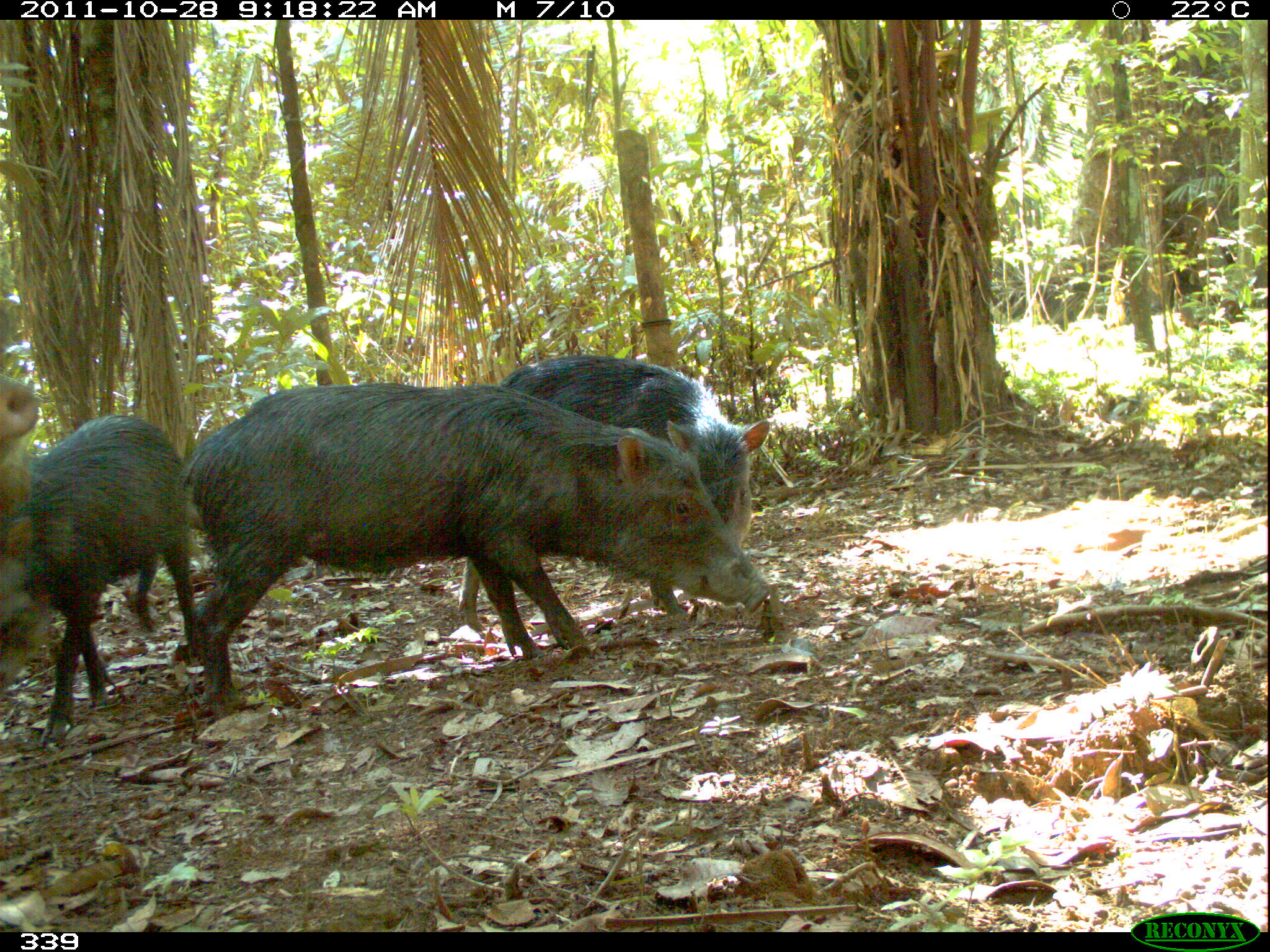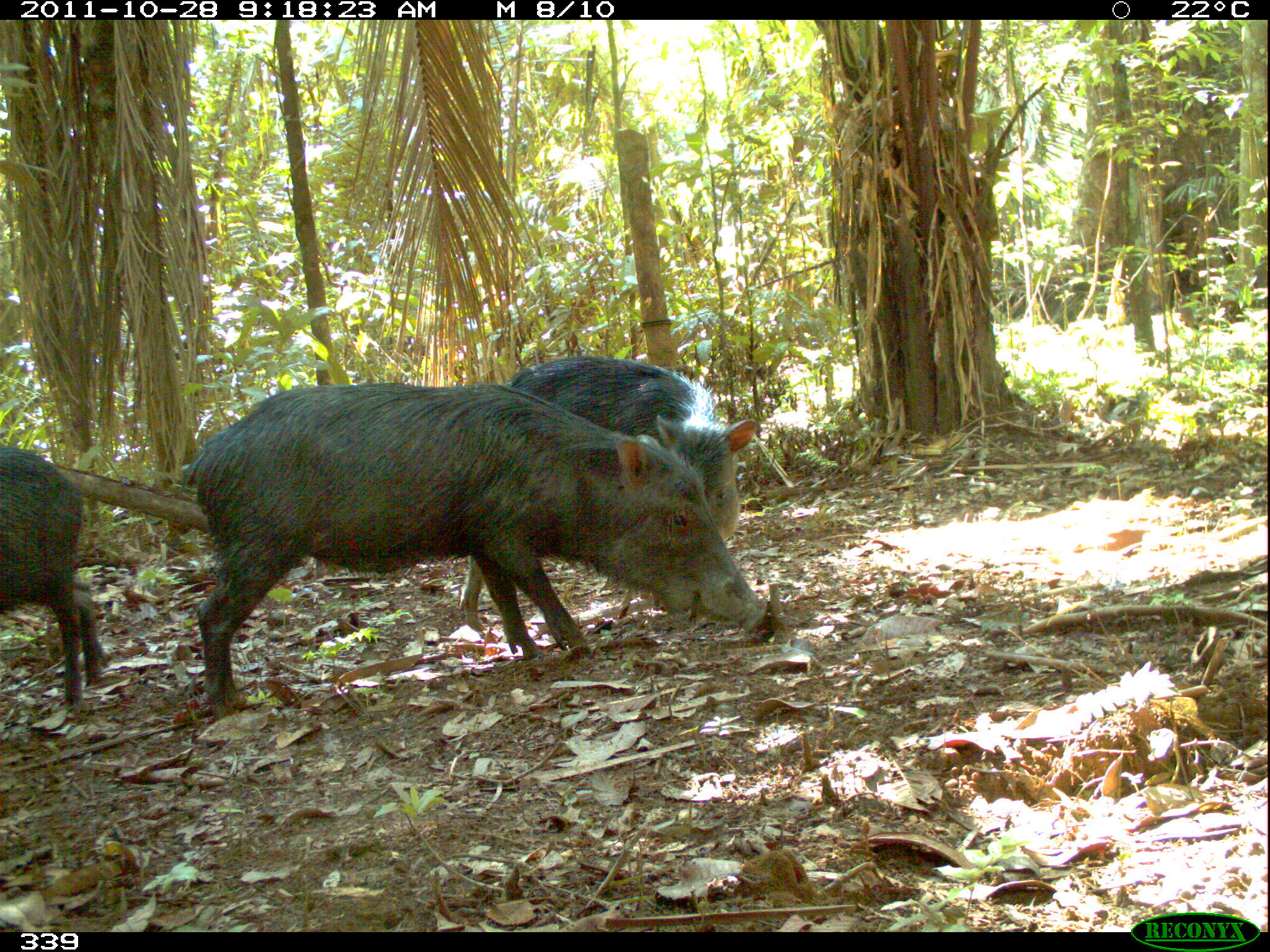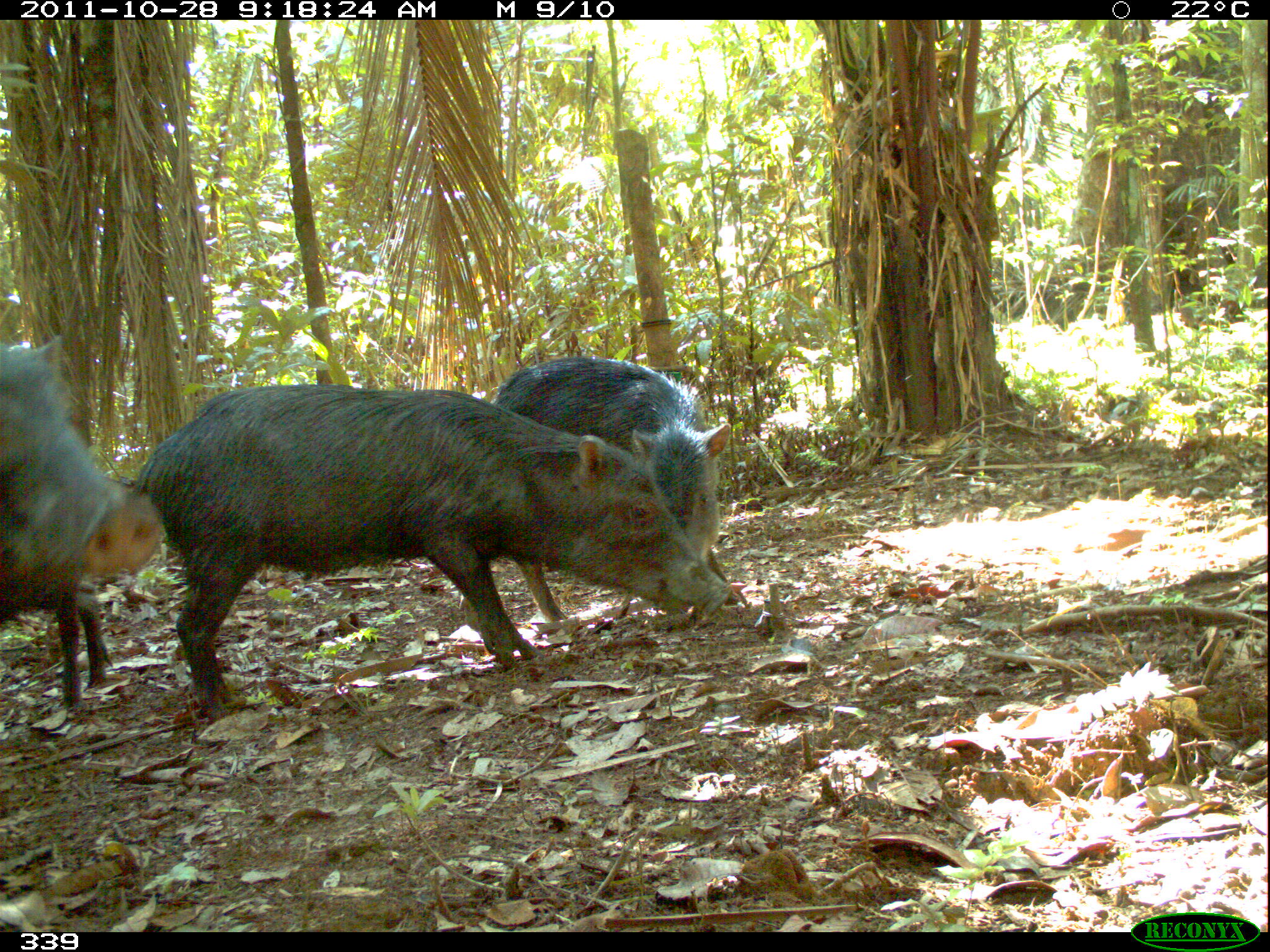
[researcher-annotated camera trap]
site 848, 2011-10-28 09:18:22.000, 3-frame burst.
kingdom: Animalia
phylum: Chordata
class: Mammalia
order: Artiodactyla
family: Tayassuidae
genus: Tayassu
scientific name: Tayassu pecari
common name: white-lipped peccary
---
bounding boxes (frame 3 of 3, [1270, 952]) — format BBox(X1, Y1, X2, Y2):
tayassu pecari: BBox(133, 383, 733, 716); BBox(454, 357, 732, 625); BBox(0, 338, 160, 627); BBox(53, 577, 123, 715)